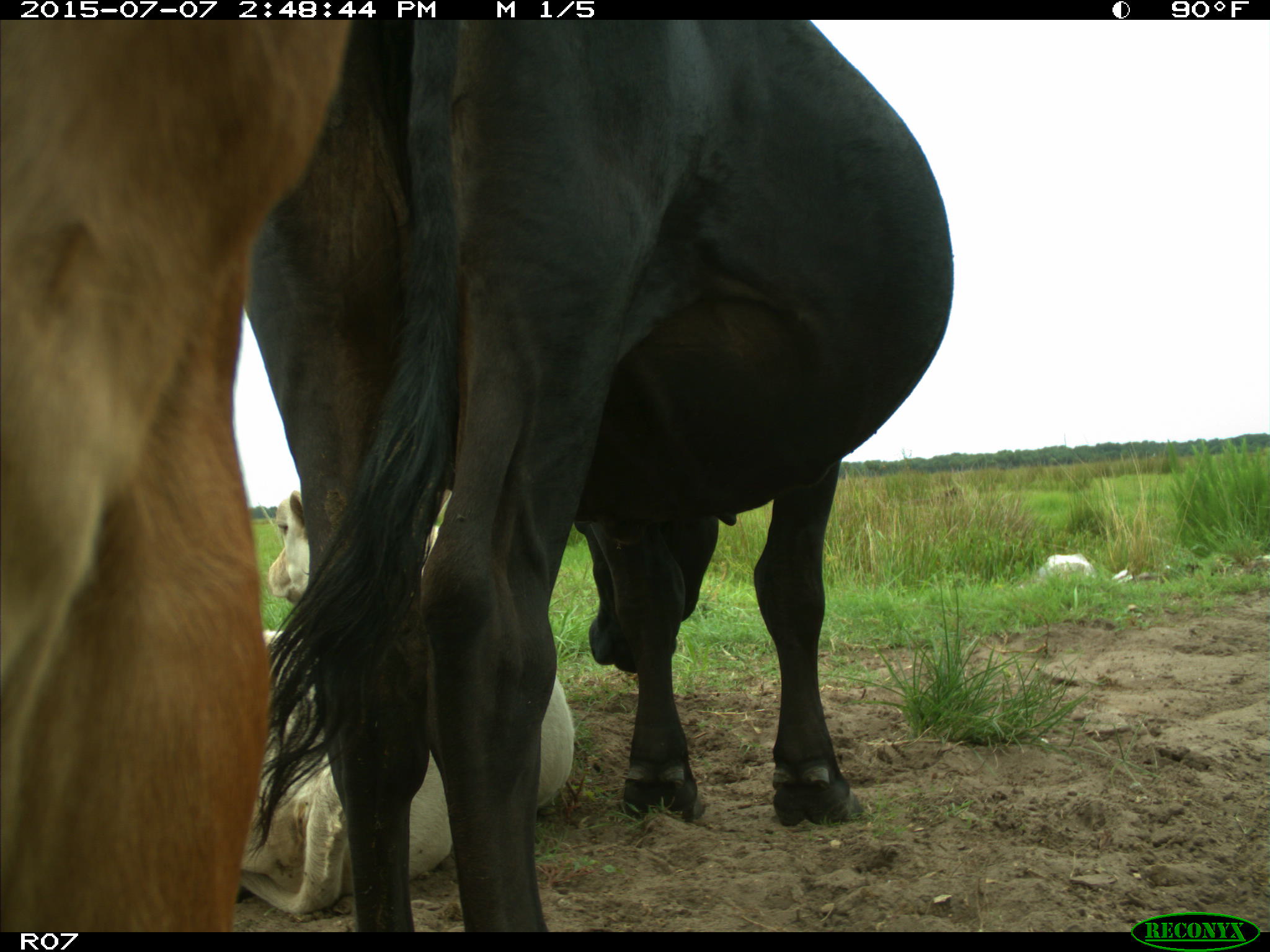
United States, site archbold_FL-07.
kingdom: Animalia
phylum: Chordata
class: Mammalia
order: Artiodactyla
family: Bovidae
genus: Bos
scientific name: Bos taurus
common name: domestic cow